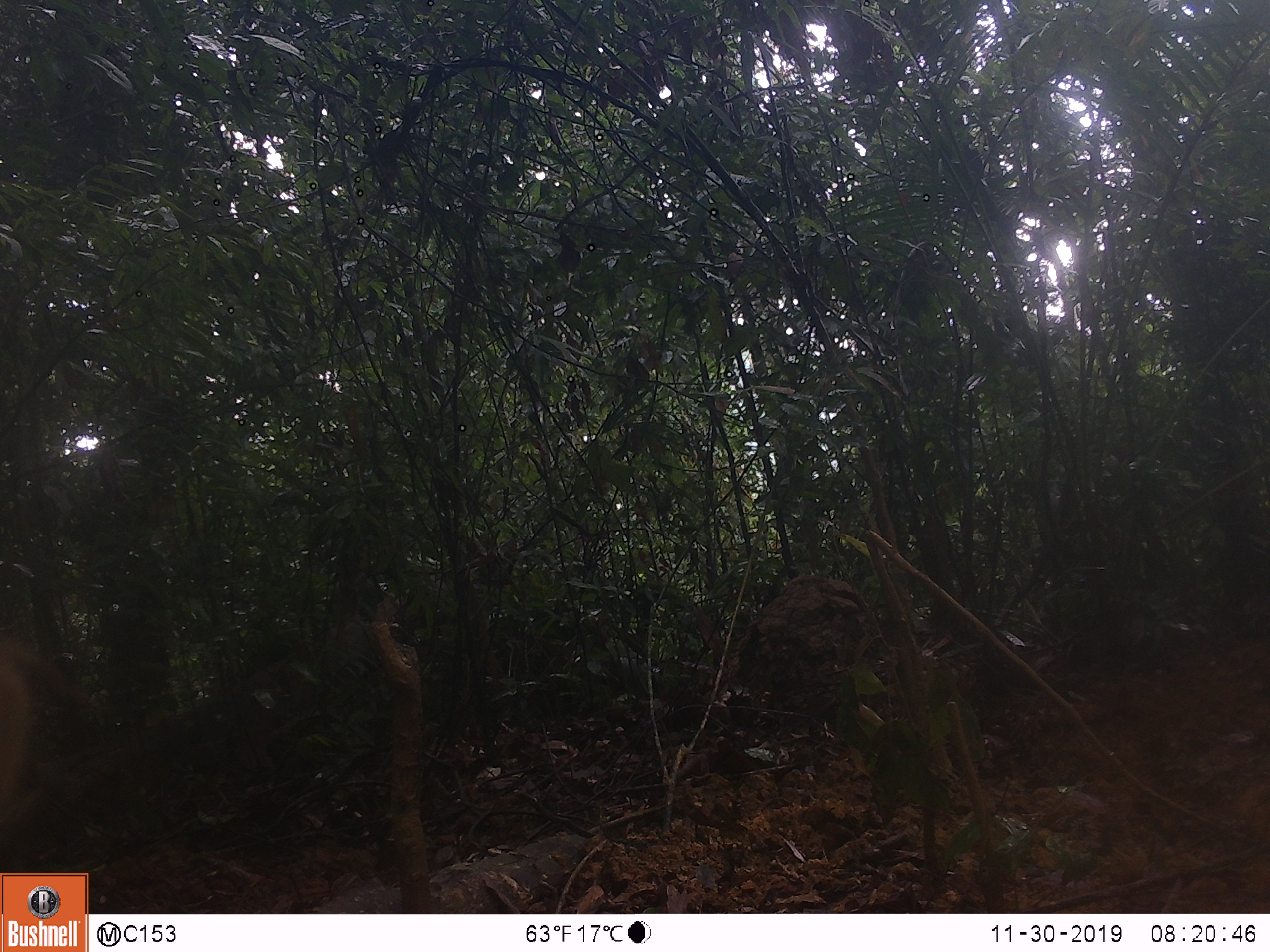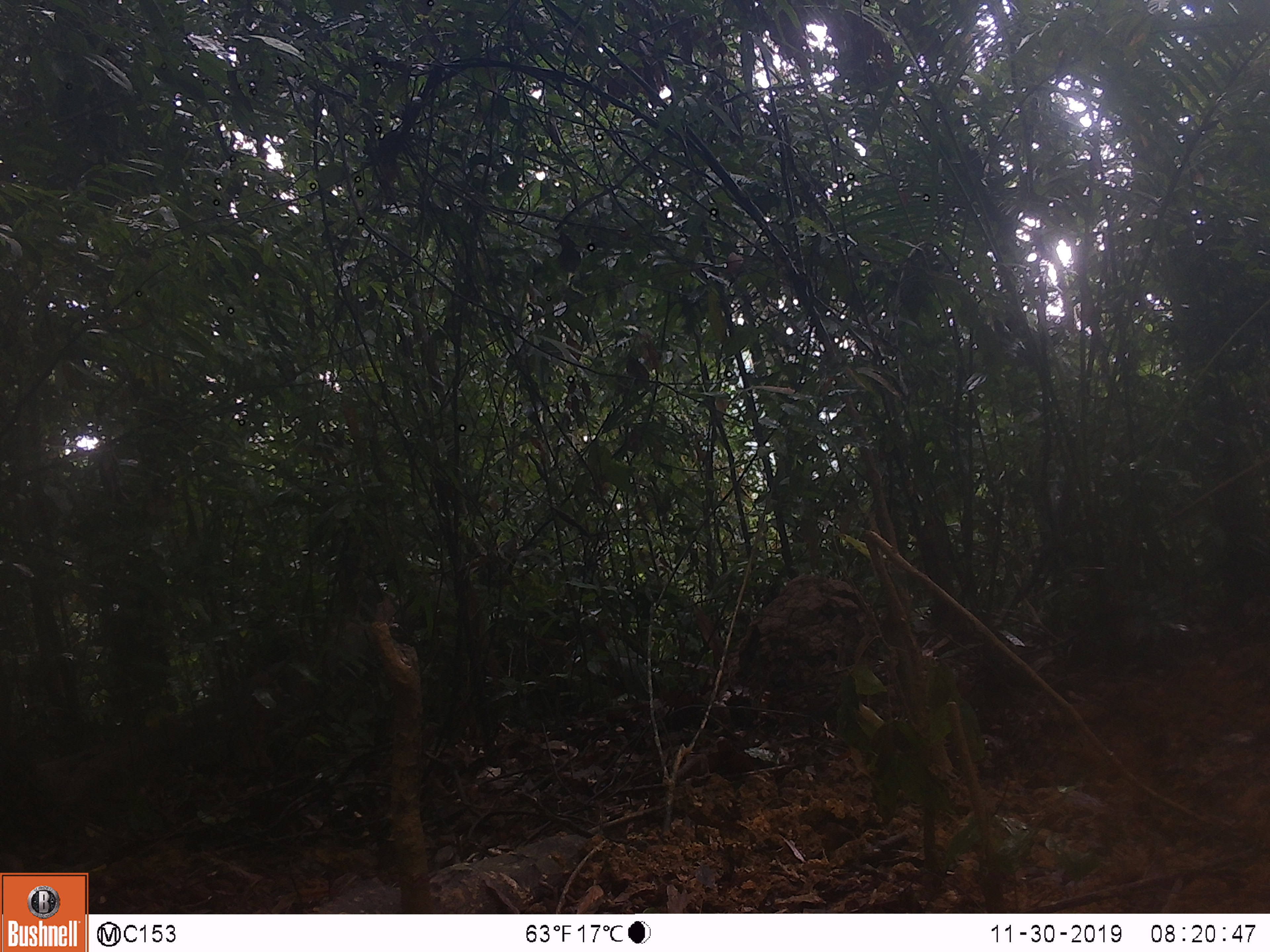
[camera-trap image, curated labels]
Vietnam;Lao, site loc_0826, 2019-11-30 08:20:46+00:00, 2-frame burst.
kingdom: Animalia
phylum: Chordata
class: Mammalia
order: Artiodactyla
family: Suidae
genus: Sus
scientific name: Sus scrofa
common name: eurasian wild pig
Eurasian wild pig (Sus scrofa). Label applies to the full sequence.